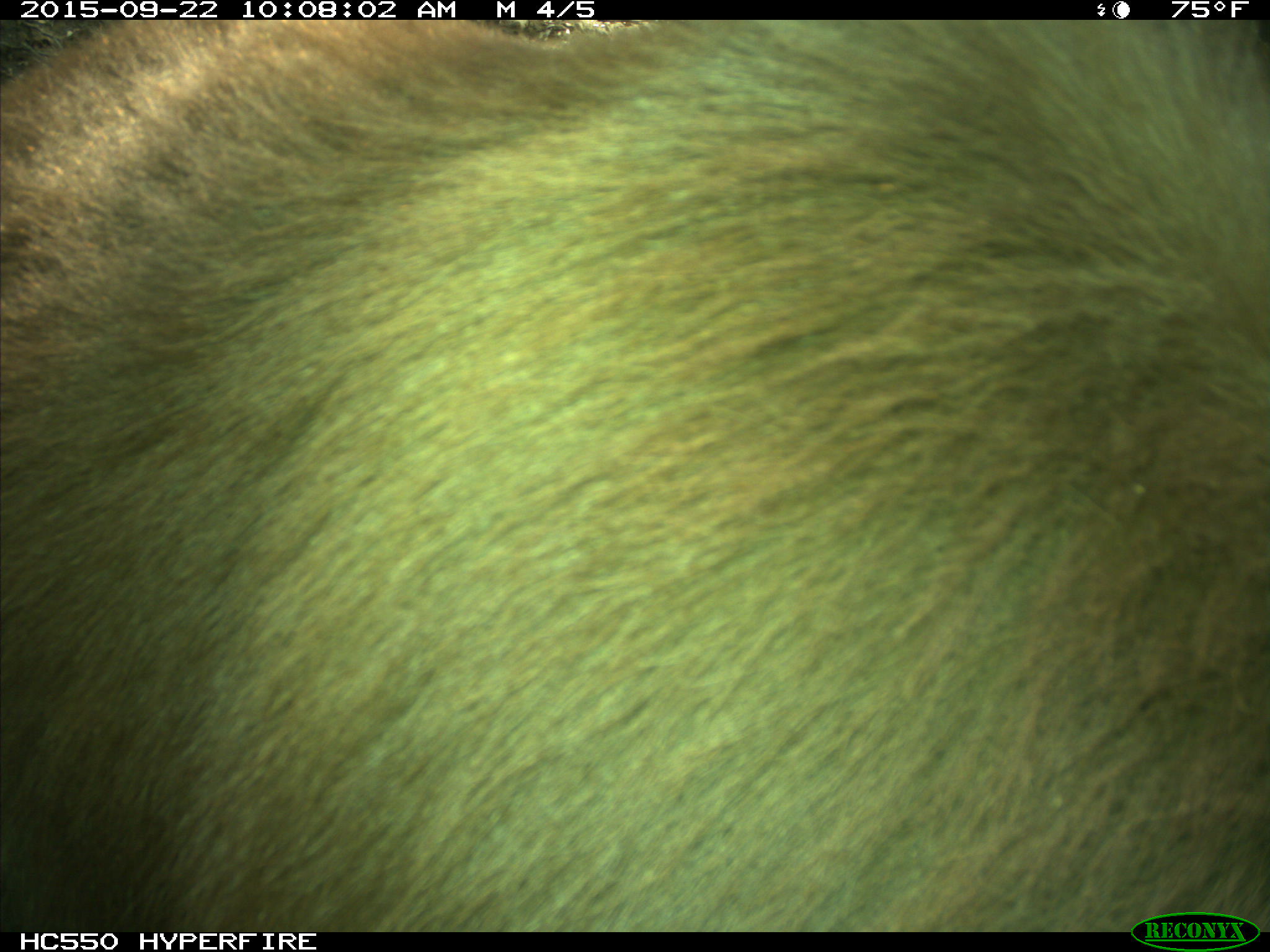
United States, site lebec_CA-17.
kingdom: Animalia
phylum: Chordata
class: Mammalia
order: Carnivora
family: Ursidae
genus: Ursus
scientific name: Ursus americanus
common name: american black bear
Ursus americanus (american black bear).